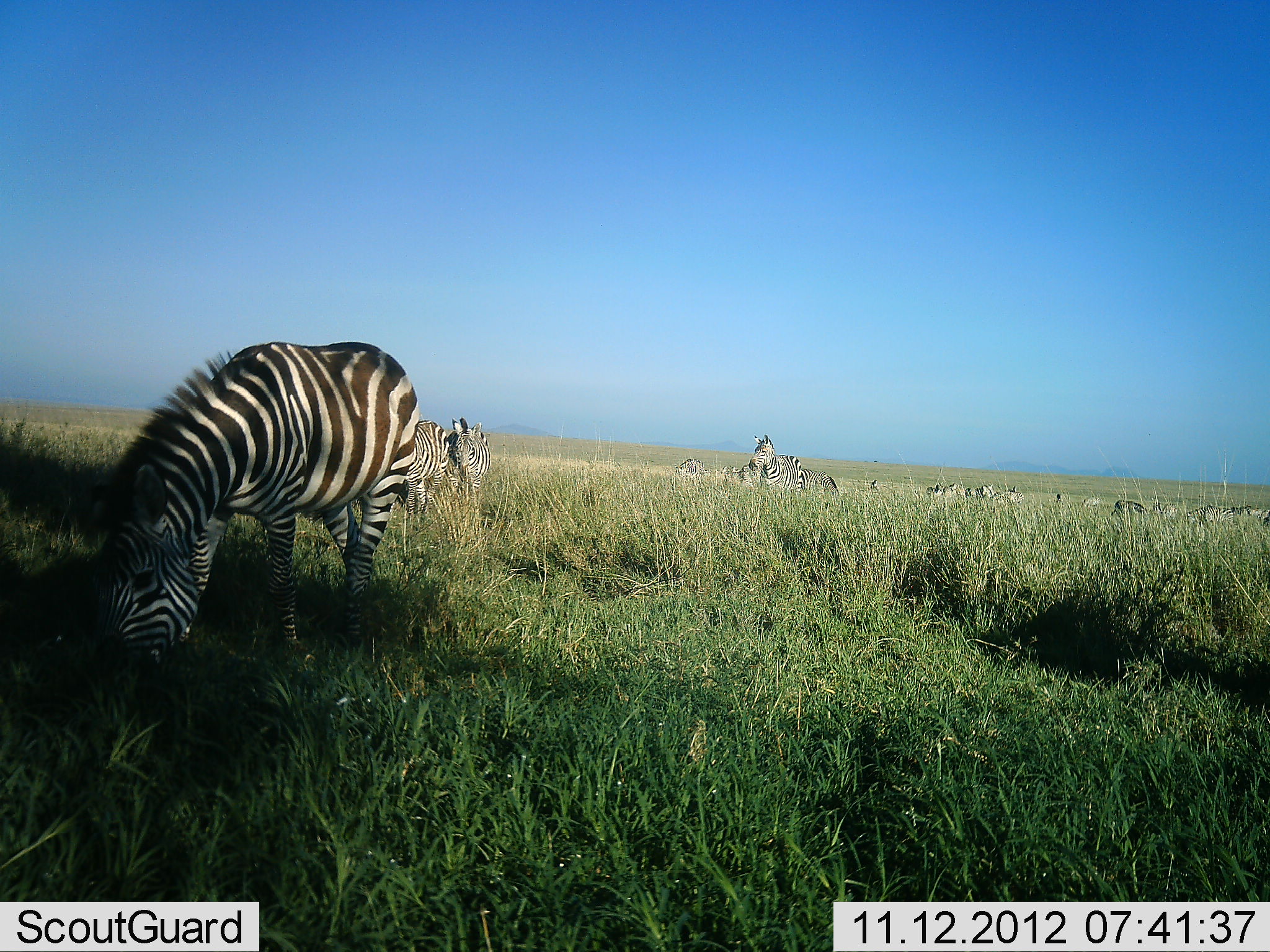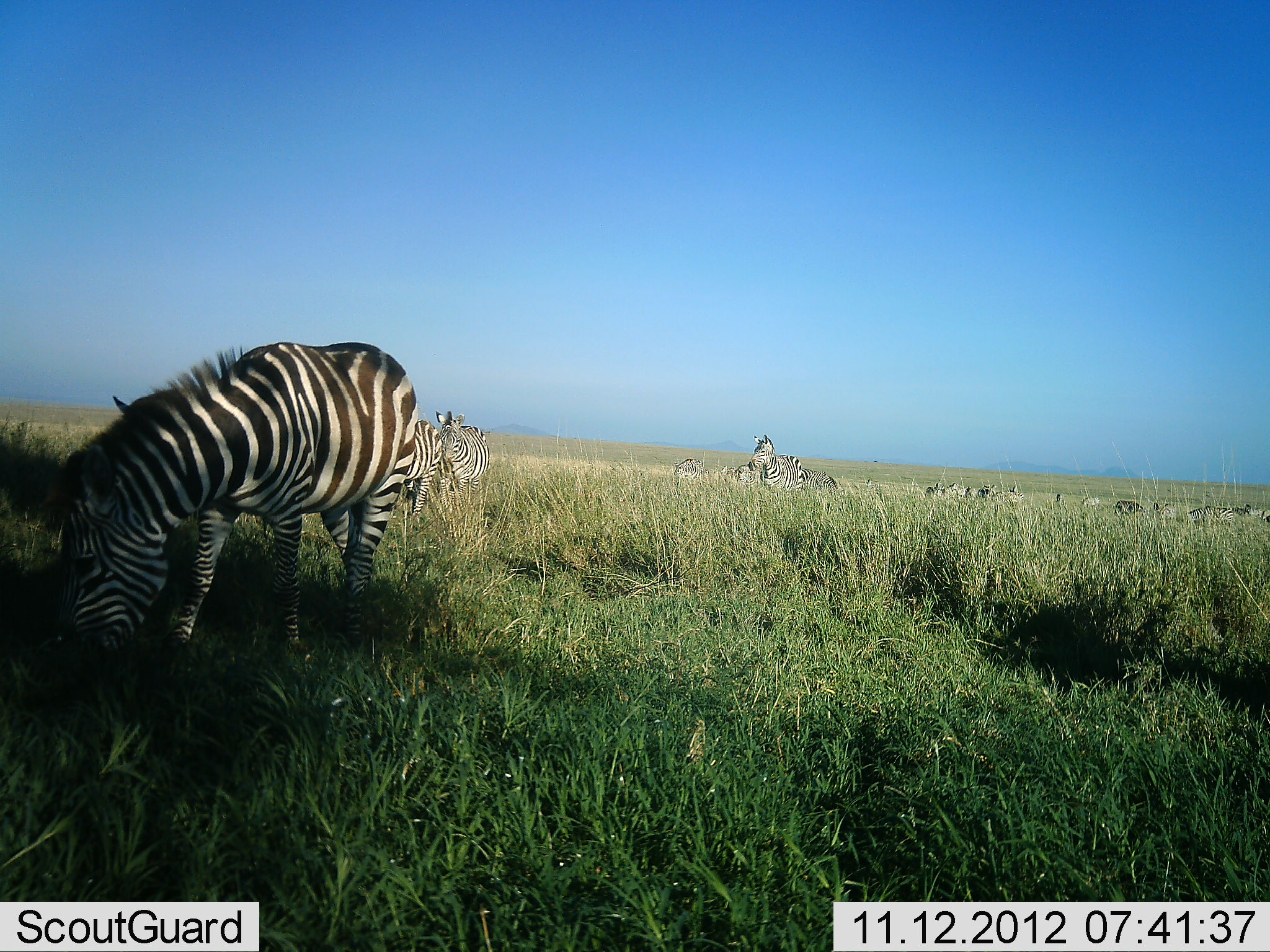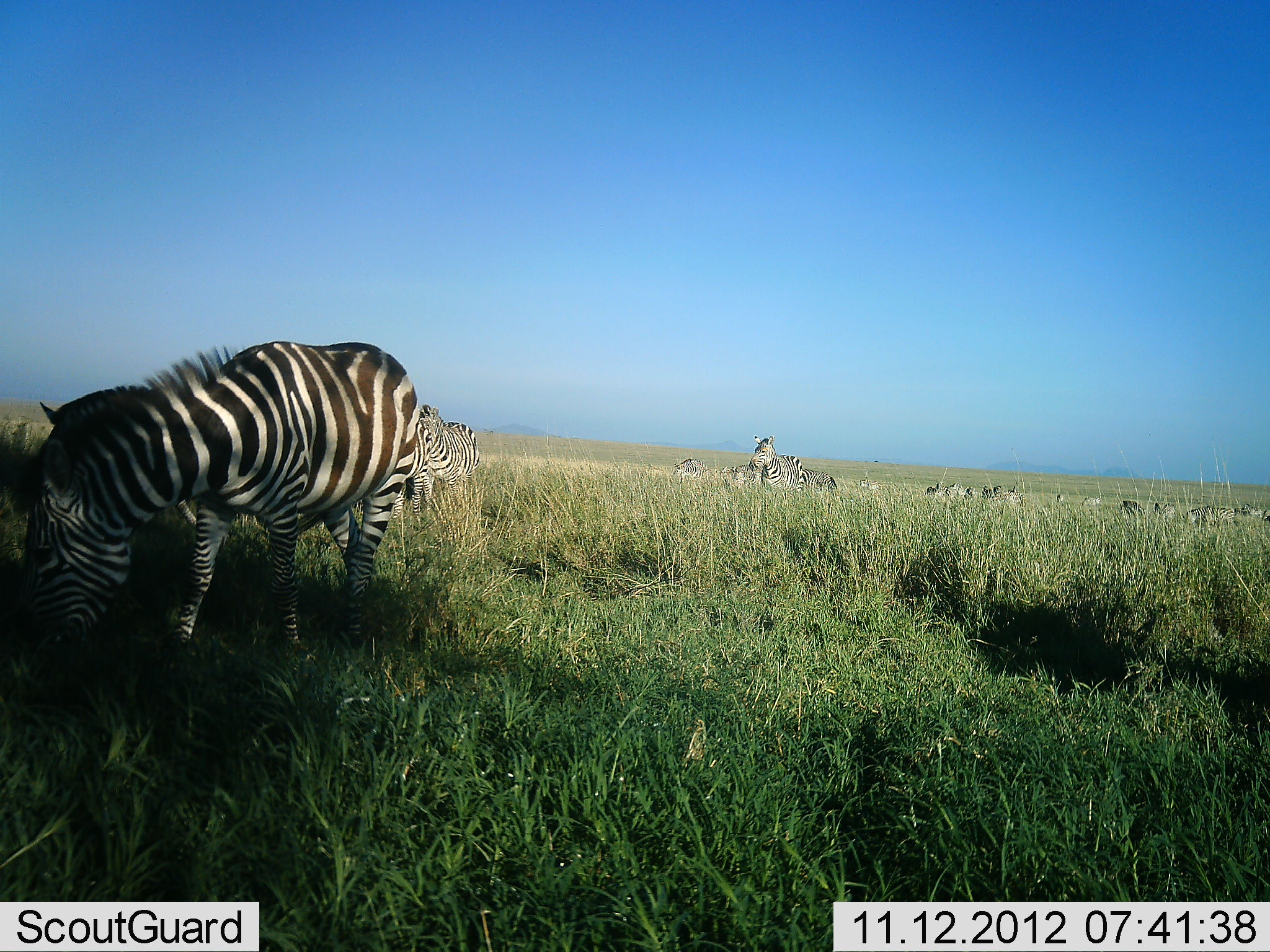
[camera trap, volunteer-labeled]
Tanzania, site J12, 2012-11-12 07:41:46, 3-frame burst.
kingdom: Animalia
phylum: Chordata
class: Mammalia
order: Perissodactyla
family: Equidae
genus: Equus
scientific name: Equus quagga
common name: plains zebra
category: zebra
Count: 11-50.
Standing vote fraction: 40%.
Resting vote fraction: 10%.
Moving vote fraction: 50%.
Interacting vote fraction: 0%.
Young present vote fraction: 0%.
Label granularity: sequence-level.